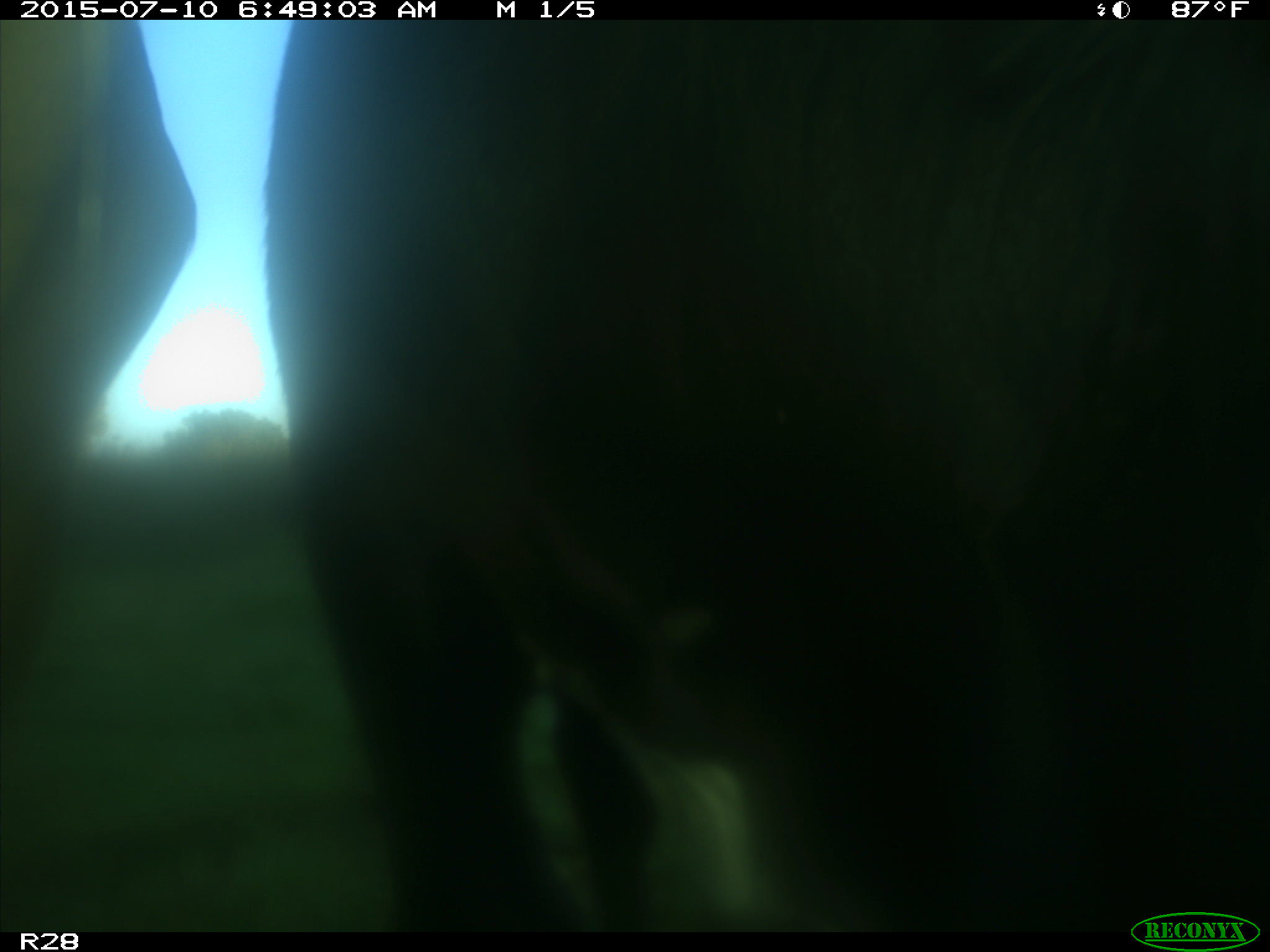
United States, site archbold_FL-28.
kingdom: Animalia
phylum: Chordata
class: Mammalia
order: Artiodactyla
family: Bovidae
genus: Bos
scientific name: Bos taurus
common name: domestic cow